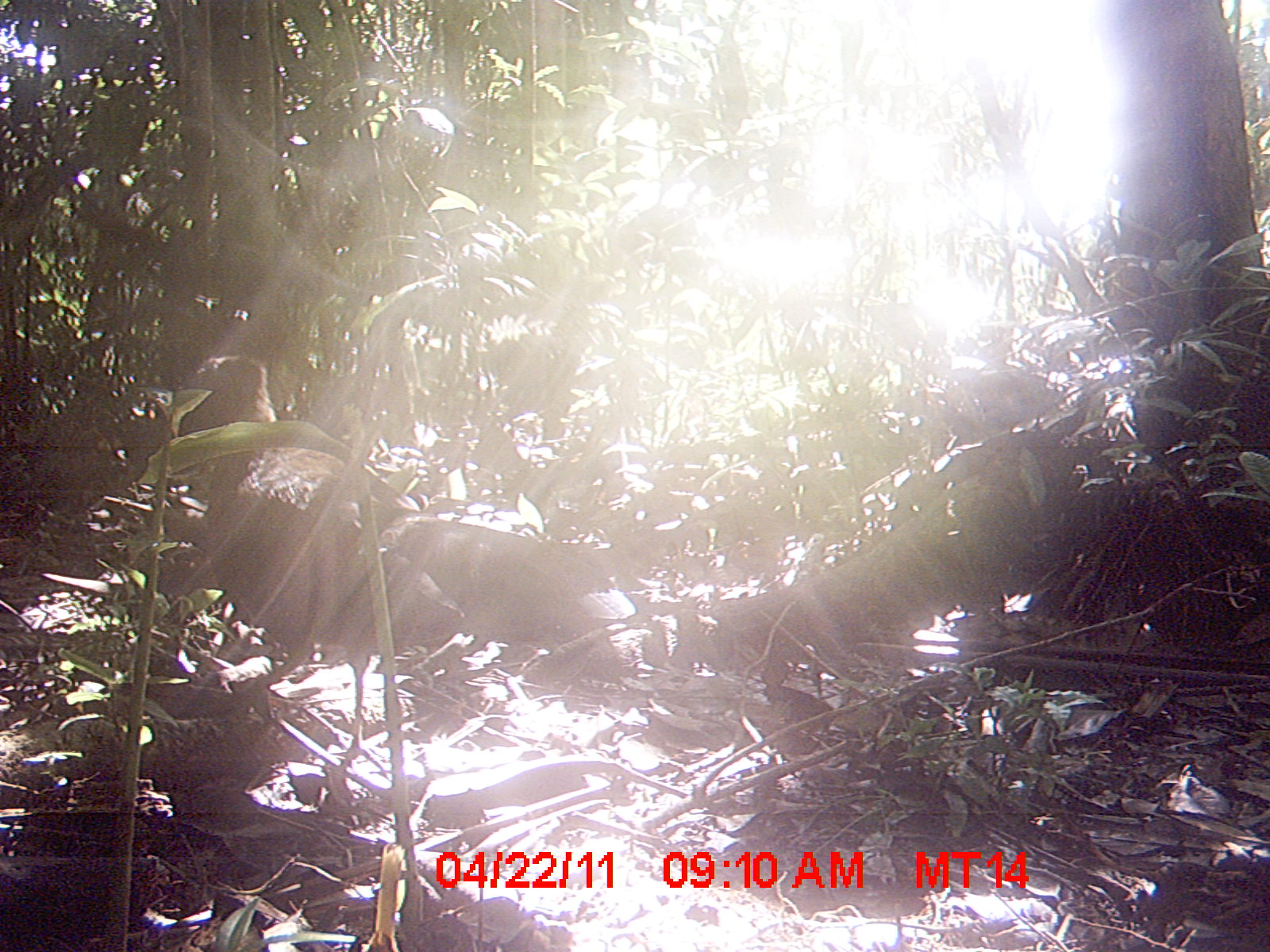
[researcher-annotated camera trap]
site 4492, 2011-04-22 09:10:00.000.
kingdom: Animalia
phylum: Chordata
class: Aves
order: Cuculiformes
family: Cuculidae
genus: Coua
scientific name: Coua serriana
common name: red-breasted coua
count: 1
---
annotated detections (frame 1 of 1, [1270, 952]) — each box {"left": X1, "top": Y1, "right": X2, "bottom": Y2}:
coua serriana: {"left": 180, "top": 352, "right": 613, "bottom": 779}